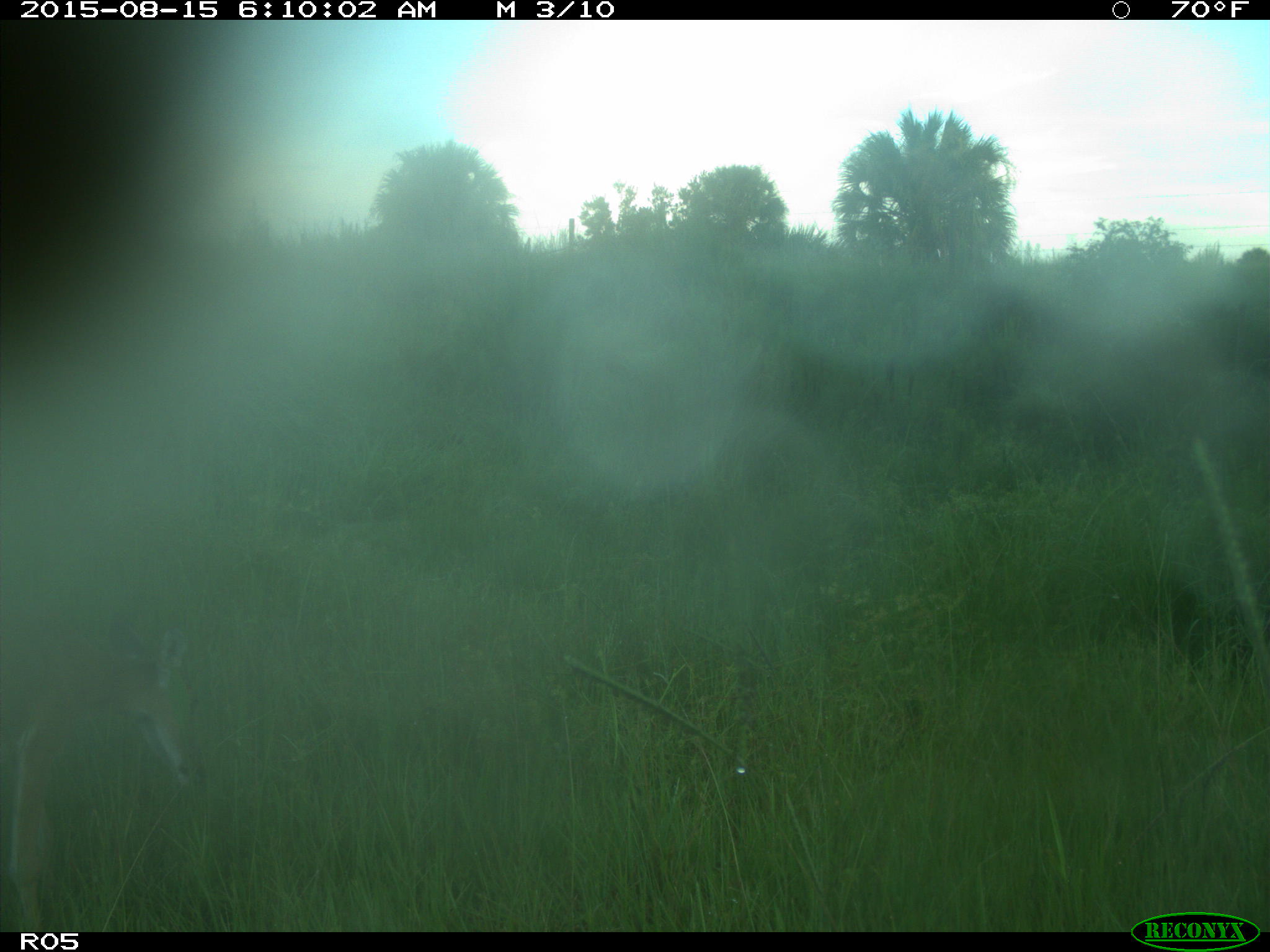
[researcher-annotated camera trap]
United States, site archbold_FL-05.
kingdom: Animalia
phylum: Chordata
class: Mammalia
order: Artiodactyla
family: Cervidae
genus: Odocoileus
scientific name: Odocoileus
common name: deer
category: unidentified deer